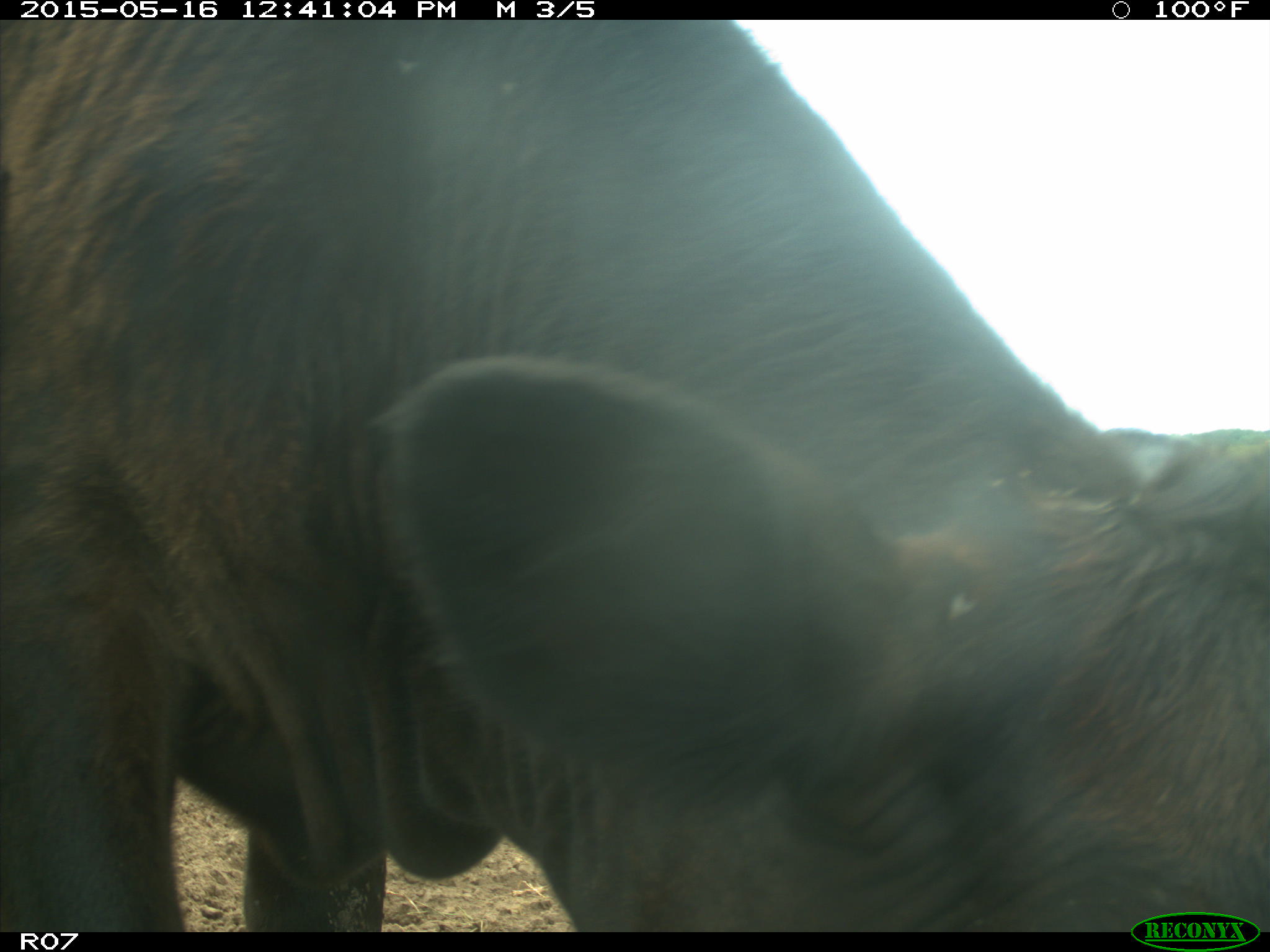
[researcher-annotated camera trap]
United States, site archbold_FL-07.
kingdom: Animalia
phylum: Chordata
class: Mammalia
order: Artiodactyla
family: Bovidae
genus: Bos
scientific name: Bos taurus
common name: domestic cow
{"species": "Bos taurus (domestic cow)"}